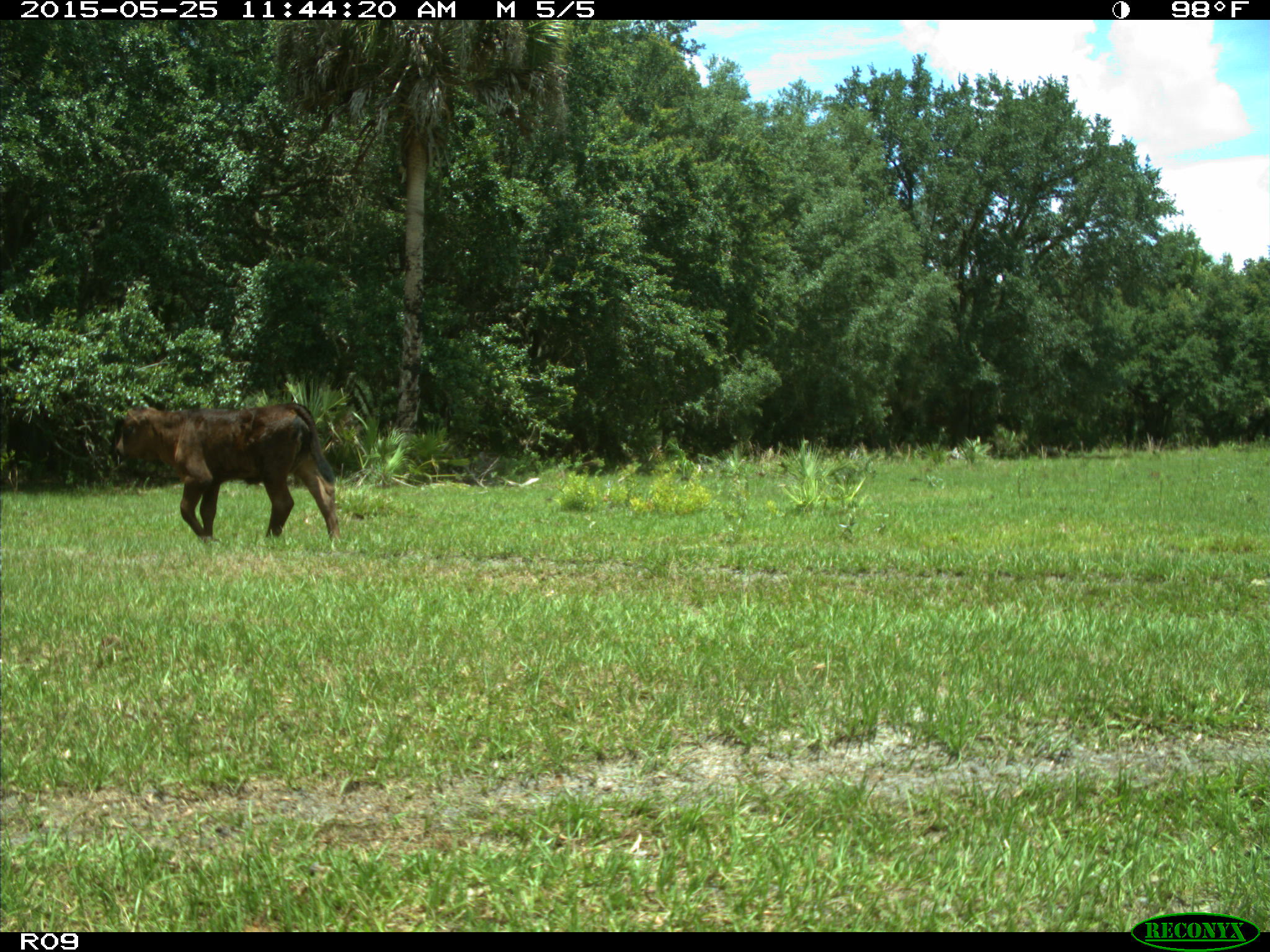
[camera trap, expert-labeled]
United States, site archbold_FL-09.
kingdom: Animalia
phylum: Chordata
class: Mammalia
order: Artiodactyla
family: Bovidae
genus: Bos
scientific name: Bos taurus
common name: domestic cow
Bos taurus (domestic cow).